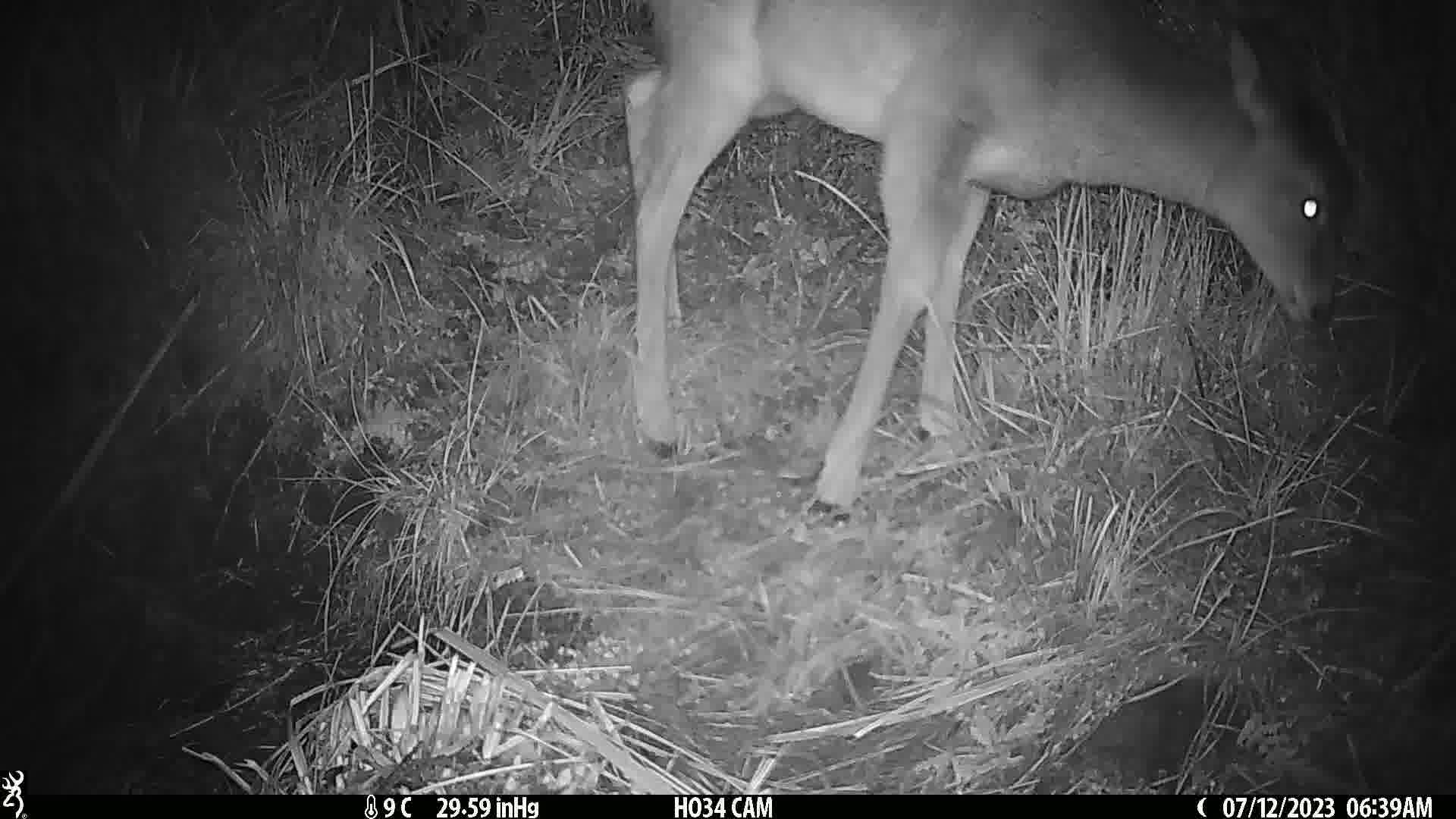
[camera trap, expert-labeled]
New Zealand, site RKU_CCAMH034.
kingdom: Animalia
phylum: Chordata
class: Mammalia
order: Artiodactyla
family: Cervidae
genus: Odocoileus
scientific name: Odocoileus virginianus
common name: white-tailed deer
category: white tailed deer